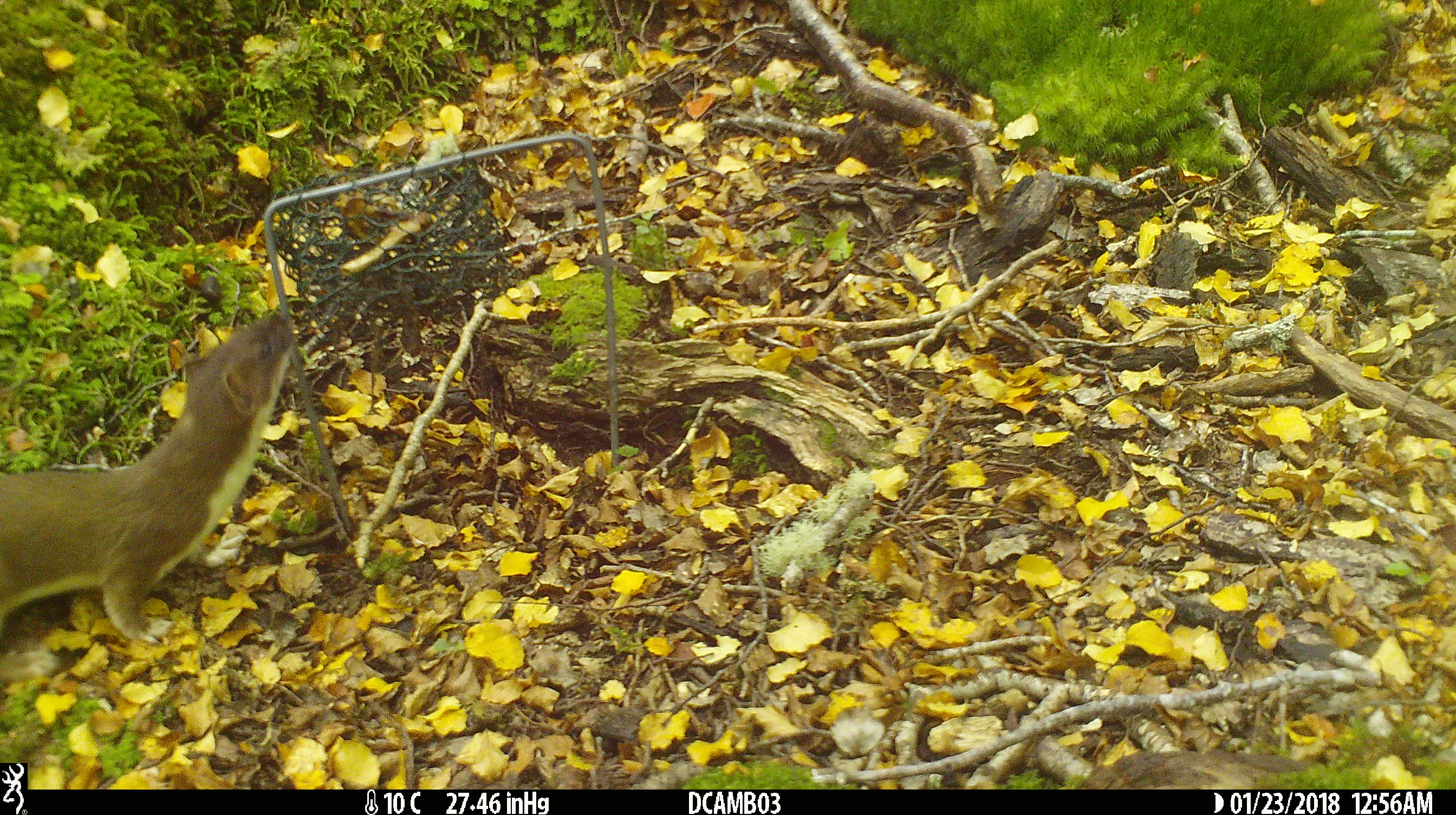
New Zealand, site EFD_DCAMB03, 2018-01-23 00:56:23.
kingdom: Animalia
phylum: Chordata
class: Mammalia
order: Carnivora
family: Mustelidae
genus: Mustela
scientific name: Mustela erminea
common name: stoat